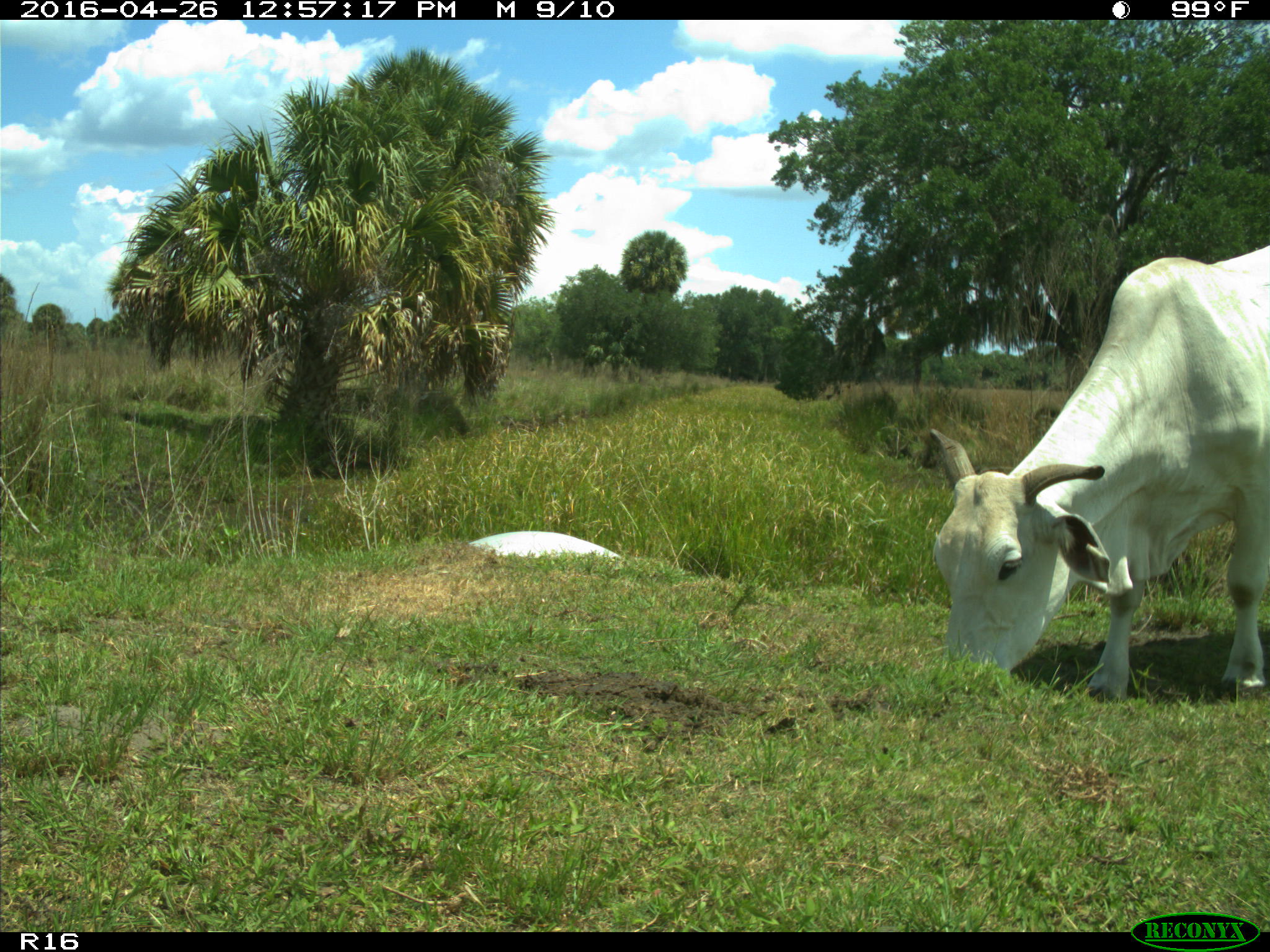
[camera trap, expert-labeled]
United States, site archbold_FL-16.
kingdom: Animalia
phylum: Chordata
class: Mammalia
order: Artiodactyla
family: Bovidae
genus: Bos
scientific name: Bos taurus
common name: domestic cow